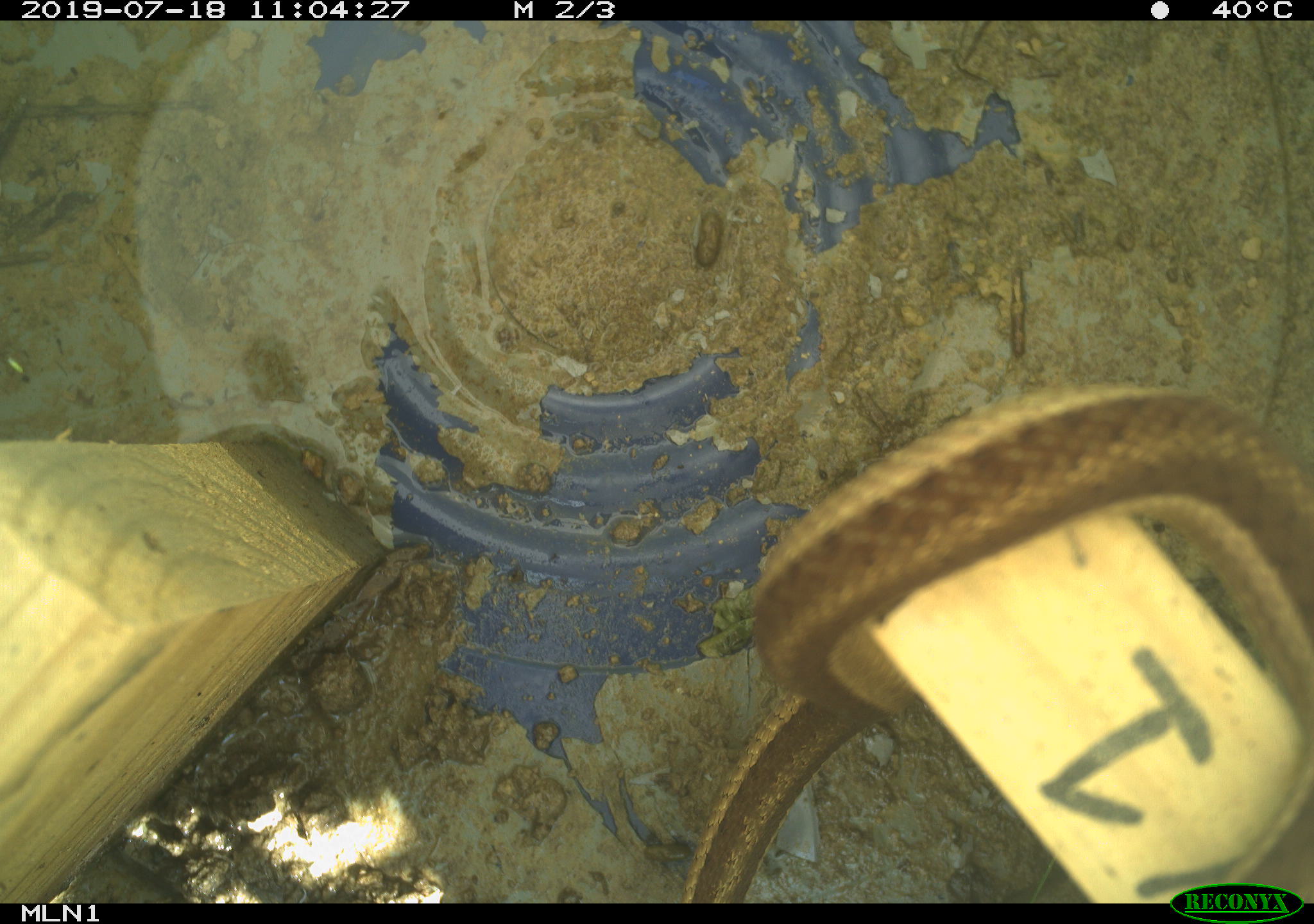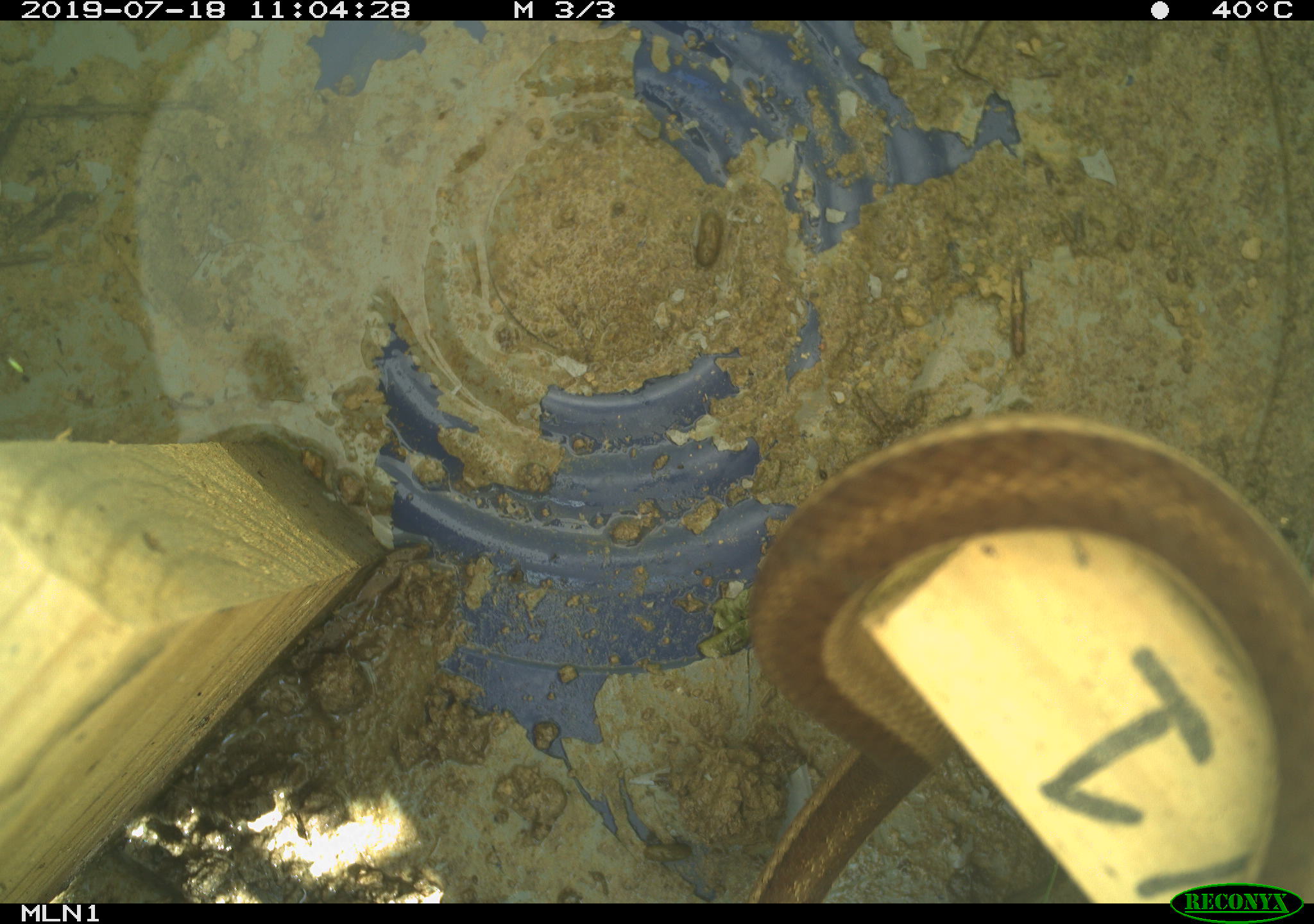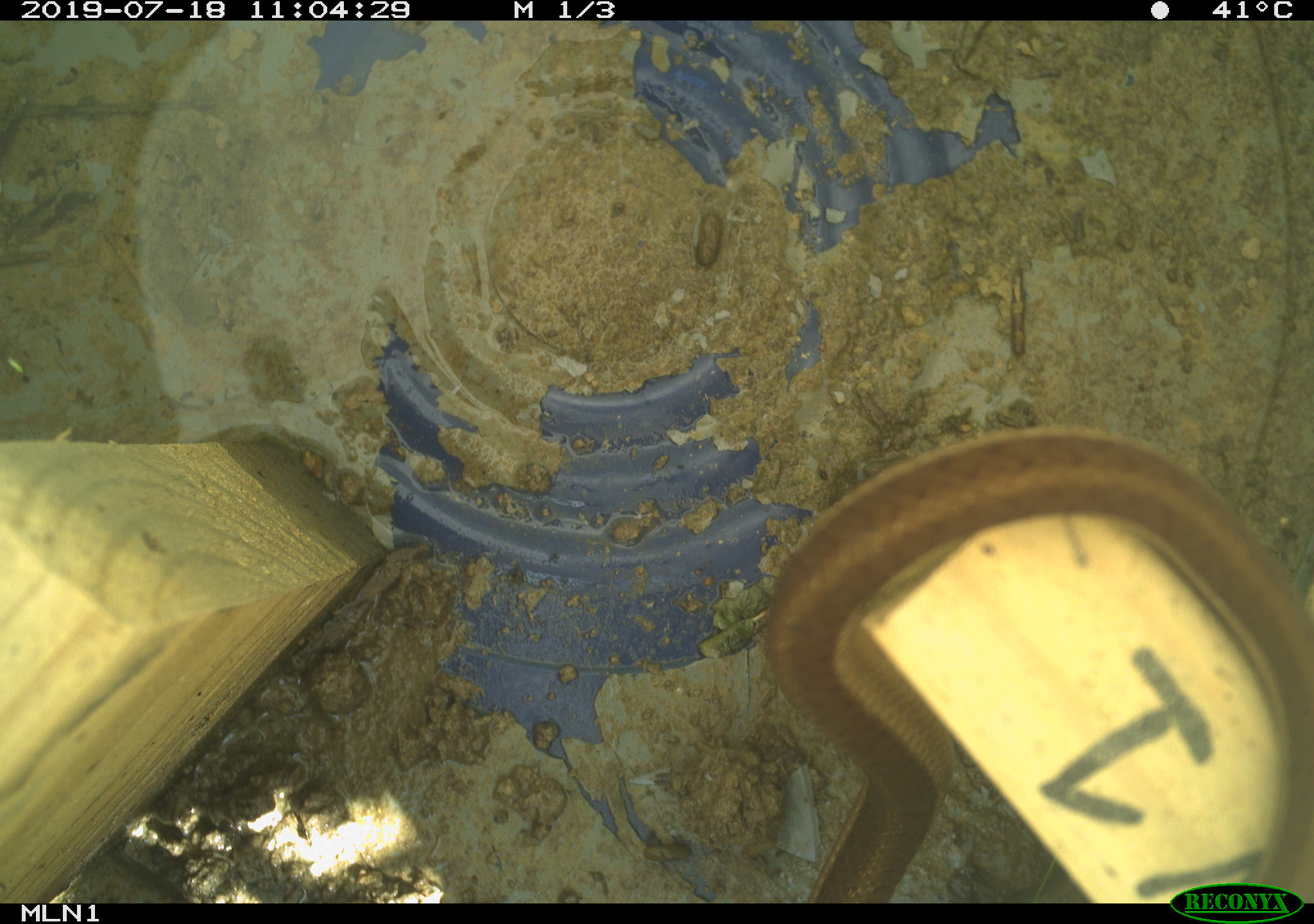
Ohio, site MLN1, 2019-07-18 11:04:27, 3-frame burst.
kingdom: Animalia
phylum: Chordata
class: Reptilia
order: Squamata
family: Colubridae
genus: Thamnophis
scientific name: Thamnophis sirtalis sirtalis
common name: eastern gartersnake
Eastern gartersnake (Thamnophis sirtalis sirtalis).